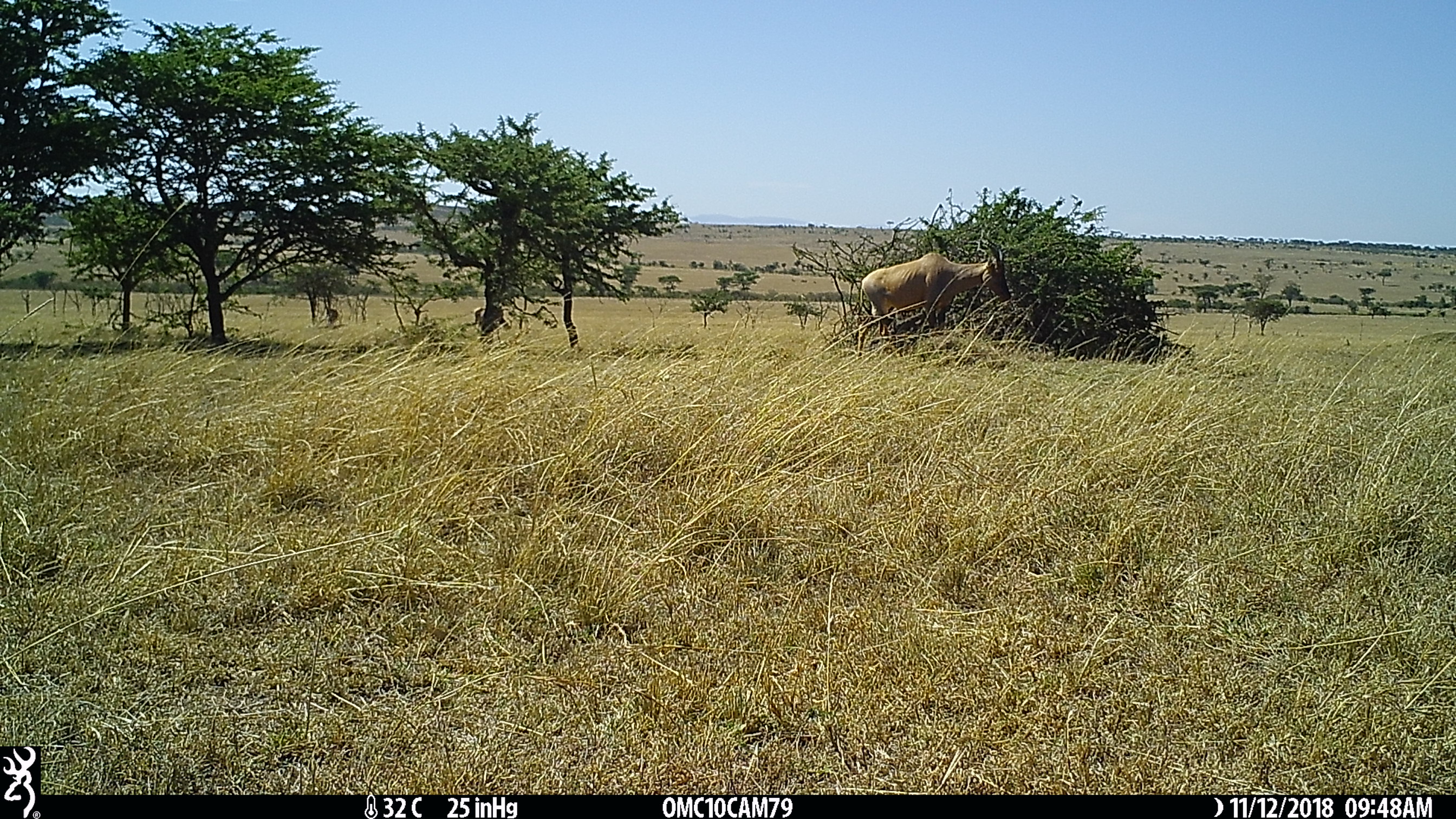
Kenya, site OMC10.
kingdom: Animalia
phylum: Chordata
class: Mammalia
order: Artiodactyla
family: Bovidae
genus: Damaliscus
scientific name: Damaliscus lunatus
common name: topi